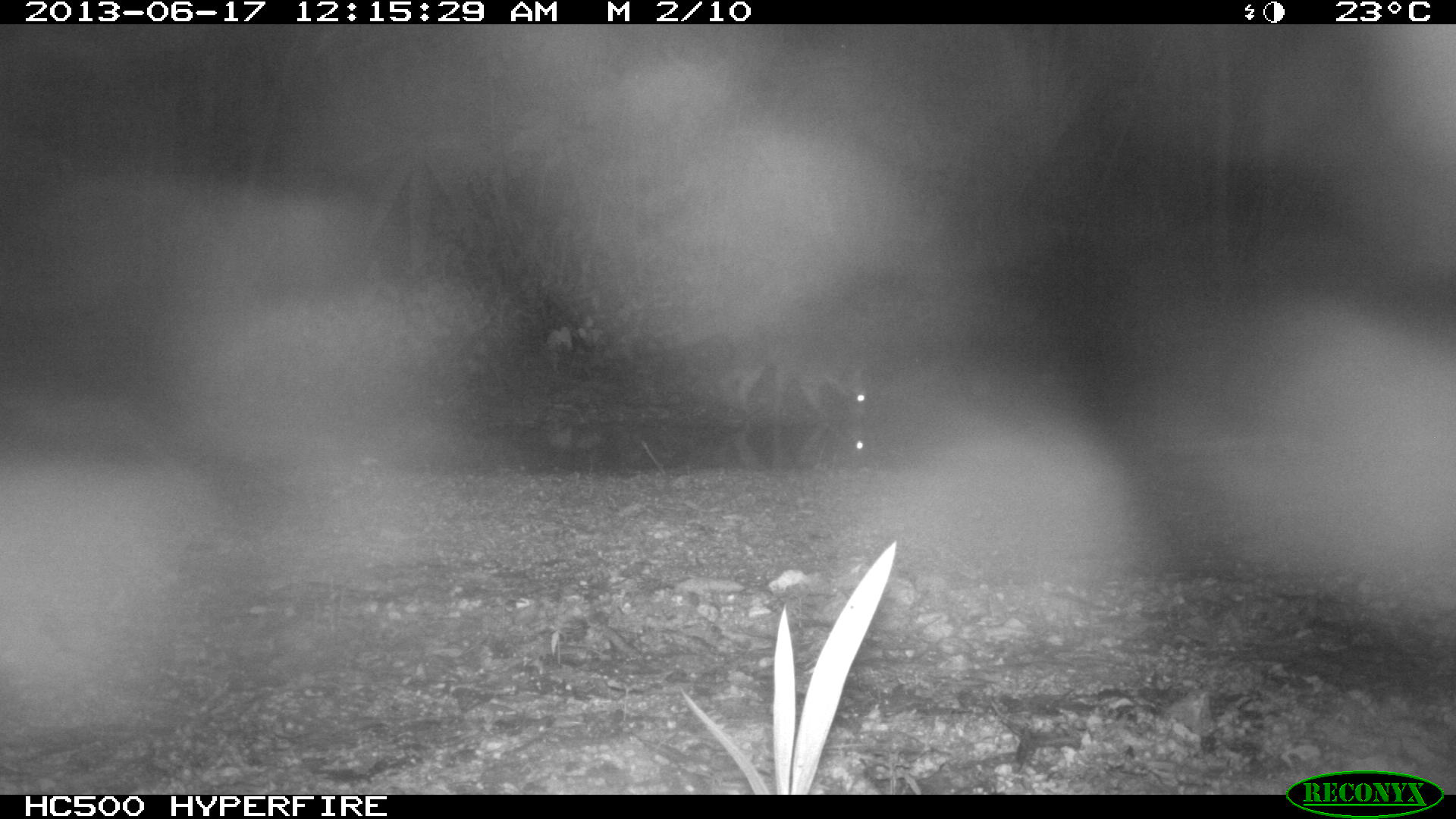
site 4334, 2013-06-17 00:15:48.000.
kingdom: Animalia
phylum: Chordata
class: Mammalia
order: Carnivora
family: Procyonidae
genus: Procyon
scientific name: Procyon lotor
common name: common raccoon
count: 1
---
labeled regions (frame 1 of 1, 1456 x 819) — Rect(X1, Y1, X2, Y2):
procyon lotor: Rect(660, 304, 869, 416)